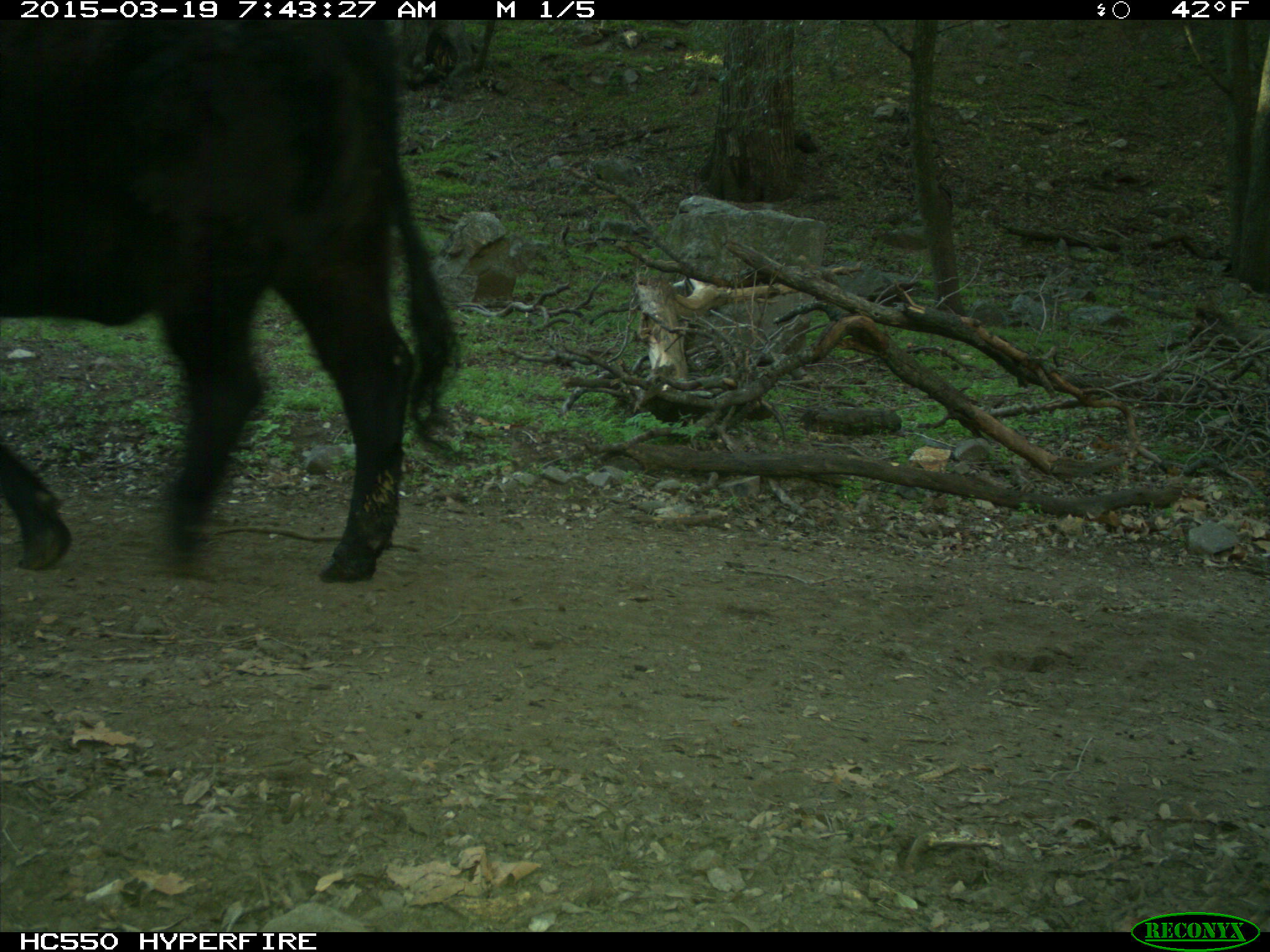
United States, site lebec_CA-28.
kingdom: Animalia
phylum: Chordata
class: Mammalia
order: Artiodactyla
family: Bovidae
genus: Bos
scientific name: Bos taurus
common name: domestic cow